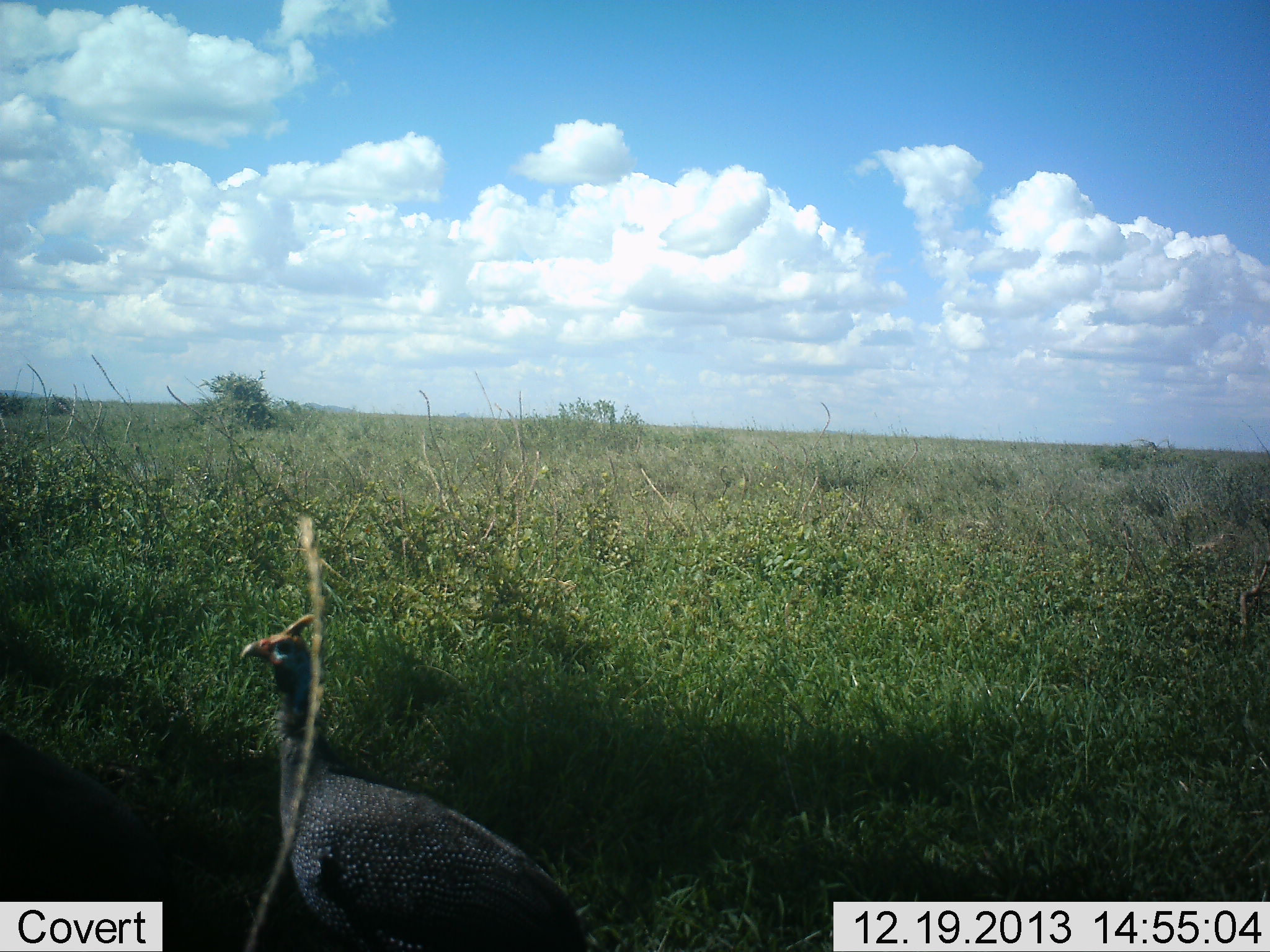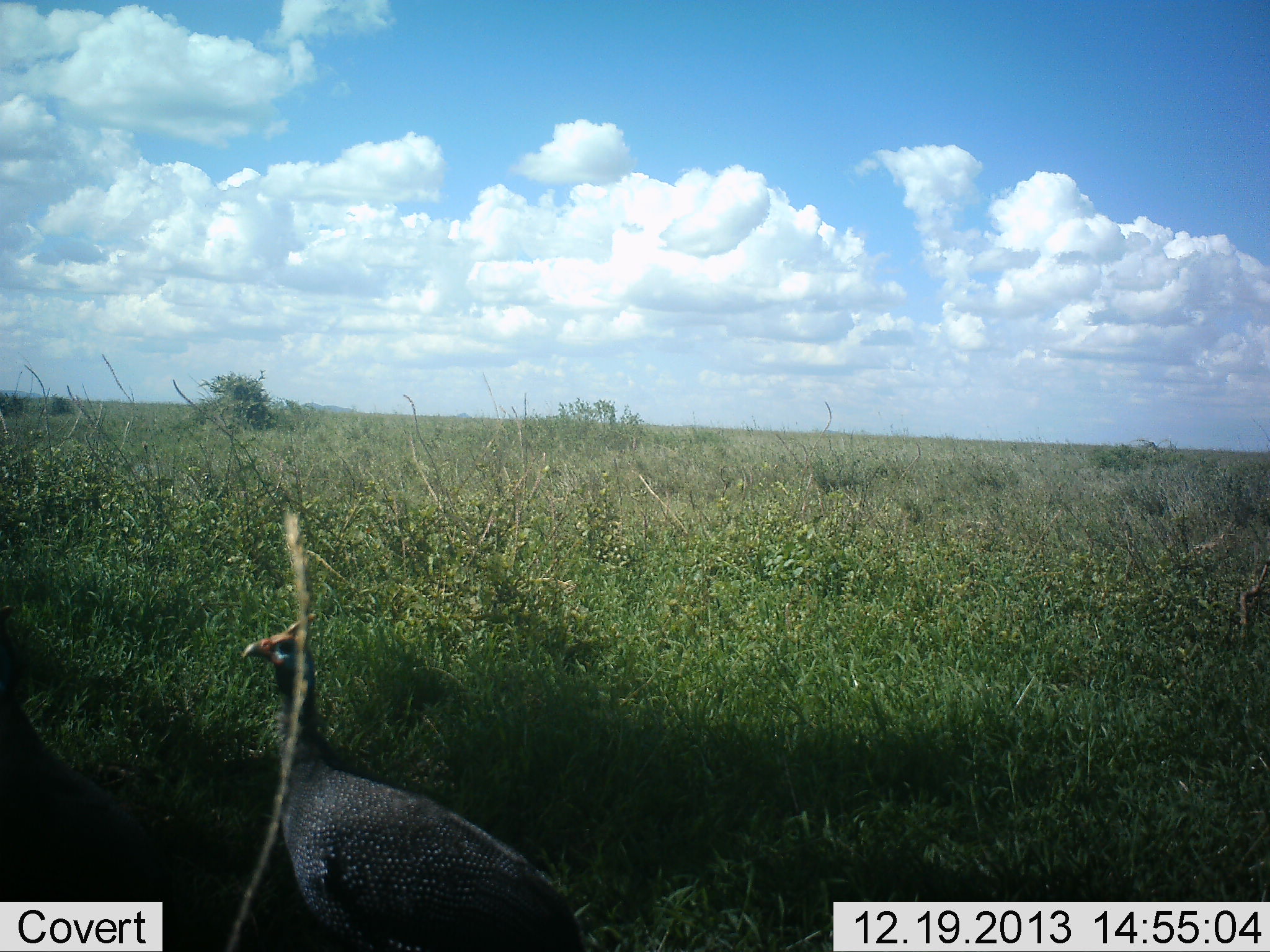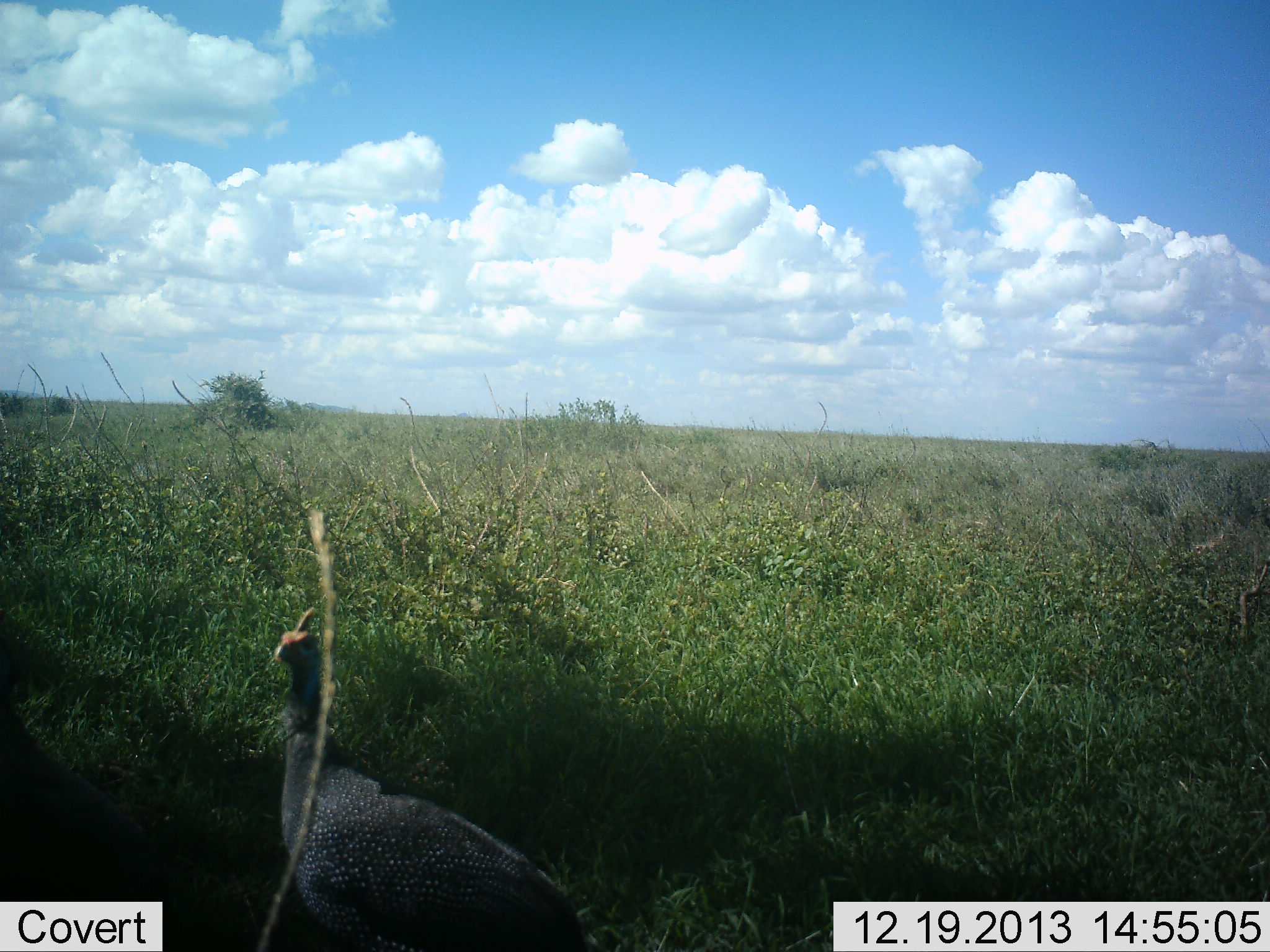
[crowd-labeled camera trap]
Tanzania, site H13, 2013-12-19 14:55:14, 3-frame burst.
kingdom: Animalia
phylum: Chordata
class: Aves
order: Galliformes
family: Numididae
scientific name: Numididae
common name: guinea fowl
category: guineafowl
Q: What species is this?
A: Guineafowl (guinea fowl) (Numididae).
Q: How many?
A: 1.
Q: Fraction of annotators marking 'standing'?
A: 100%.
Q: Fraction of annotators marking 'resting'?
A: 0%.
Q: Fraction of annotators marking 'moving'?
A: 0%.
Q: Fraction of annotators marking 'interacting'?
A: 10%.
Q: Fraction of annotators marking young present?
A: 0%.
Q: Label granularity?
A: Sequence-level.